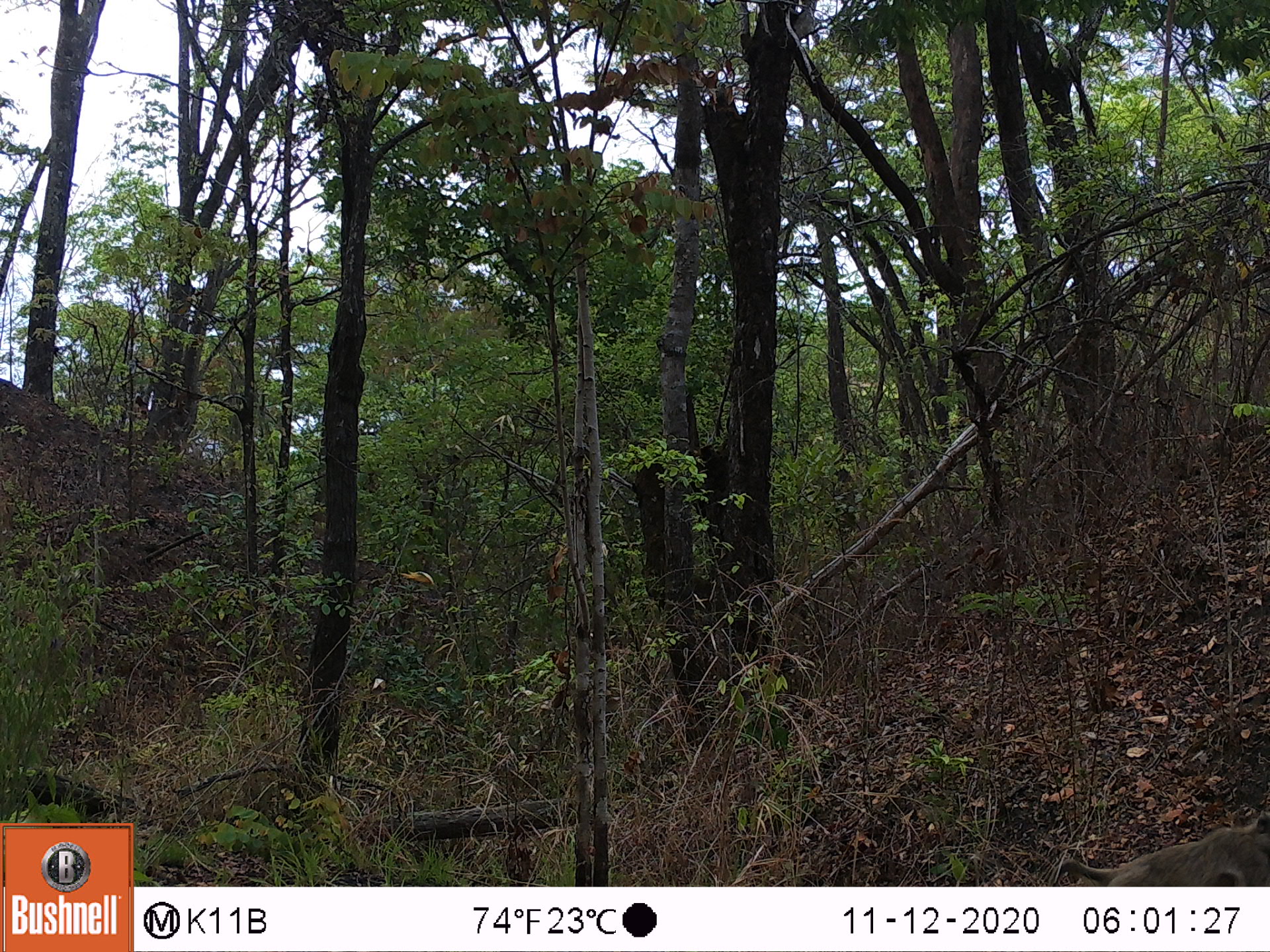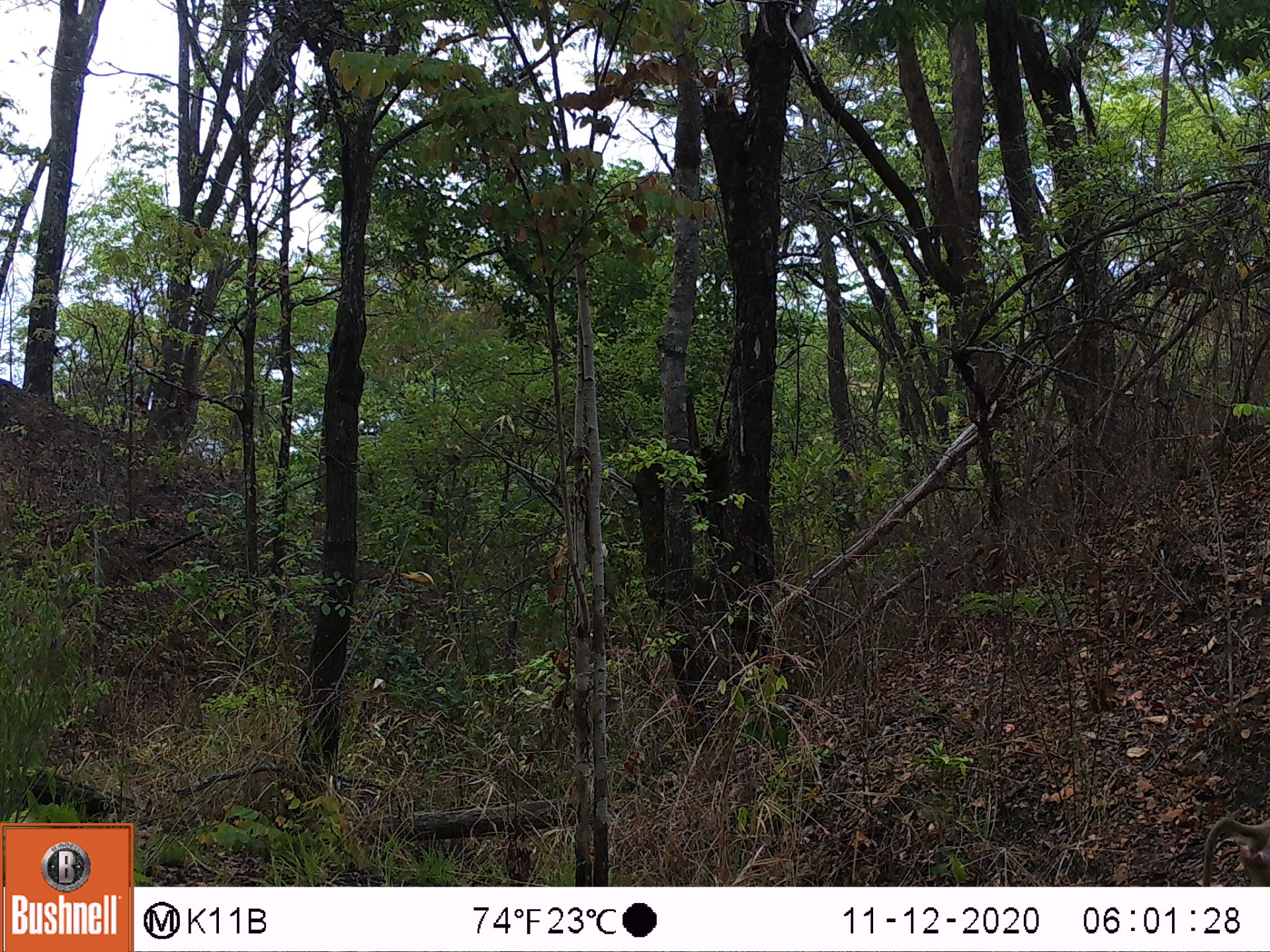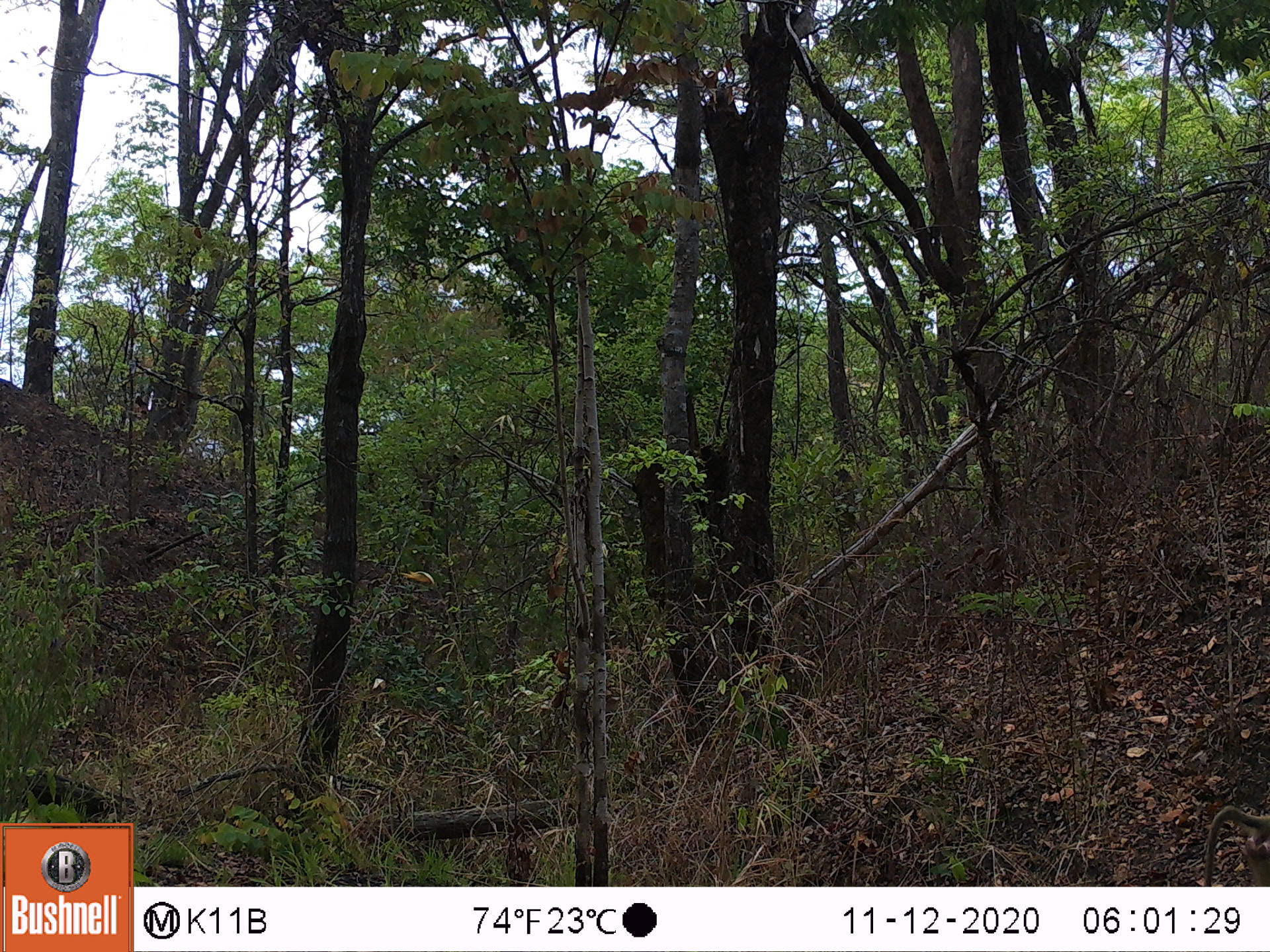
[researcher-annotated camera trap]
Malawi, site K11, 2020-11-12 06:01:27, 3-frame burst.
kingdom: Animalia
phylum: Chordata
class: Mammalia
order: Primates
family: Cercopithecidae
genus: Papio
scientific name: Papio cynocephalus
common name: yellow baboon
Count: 1.